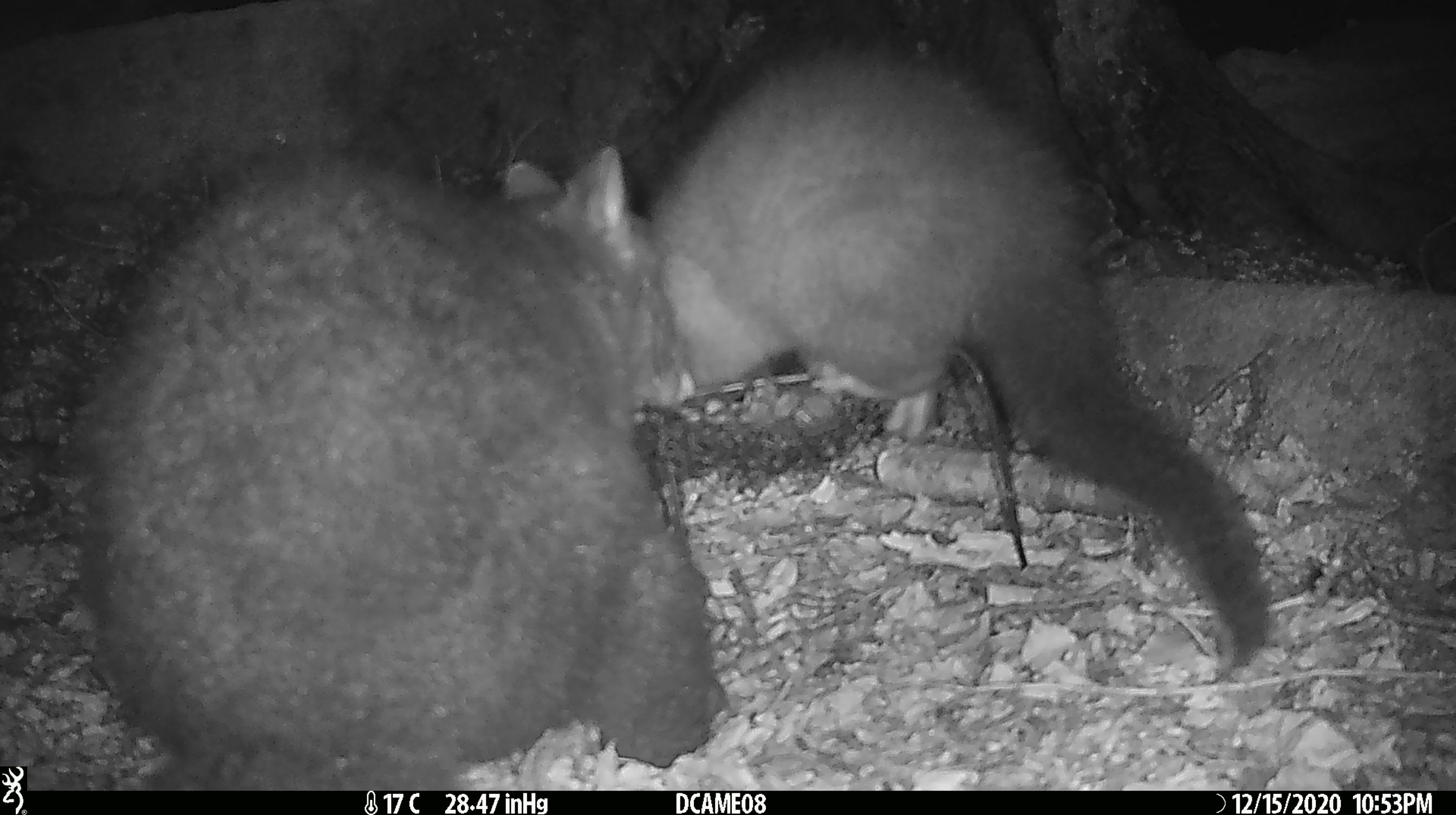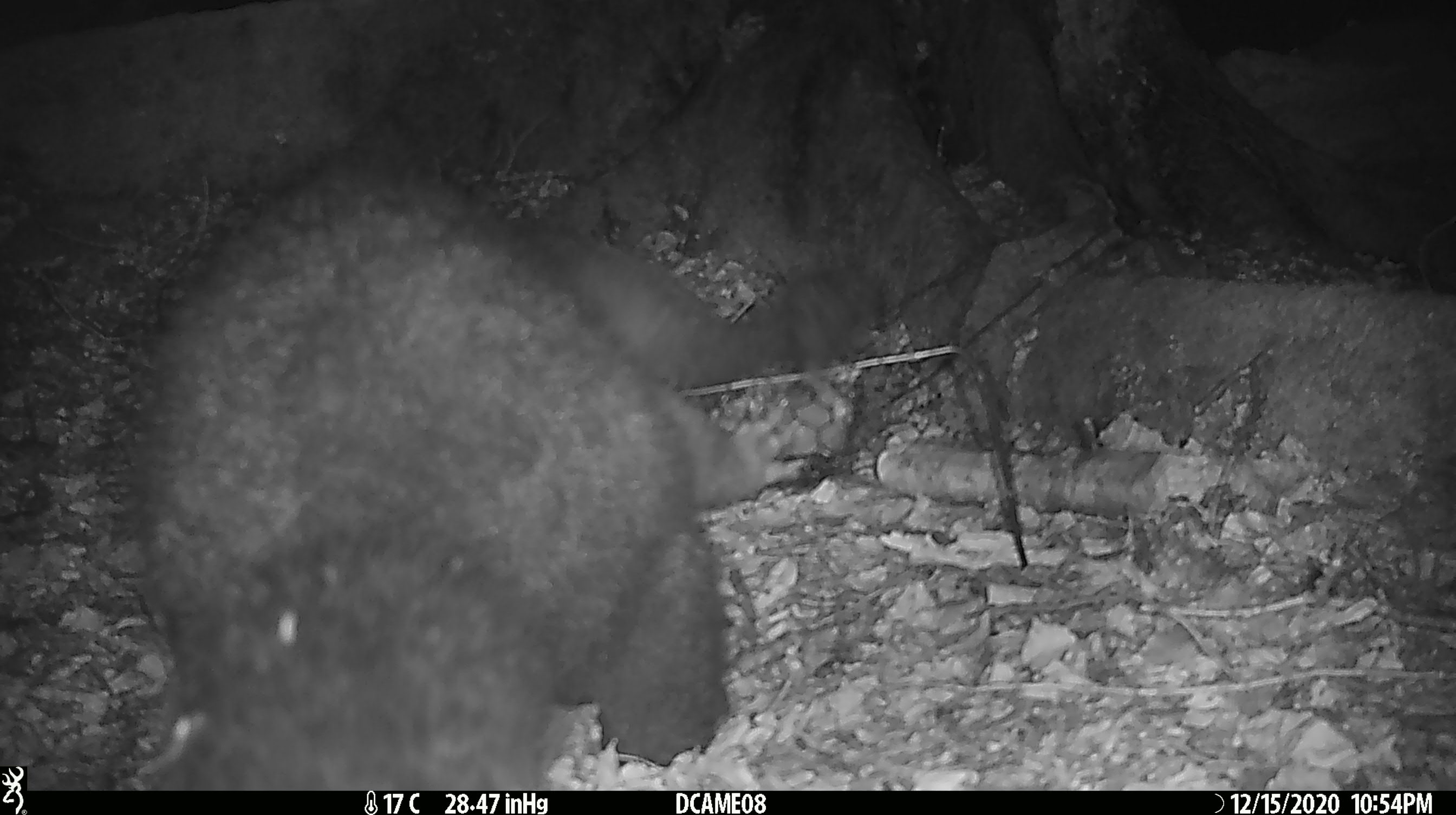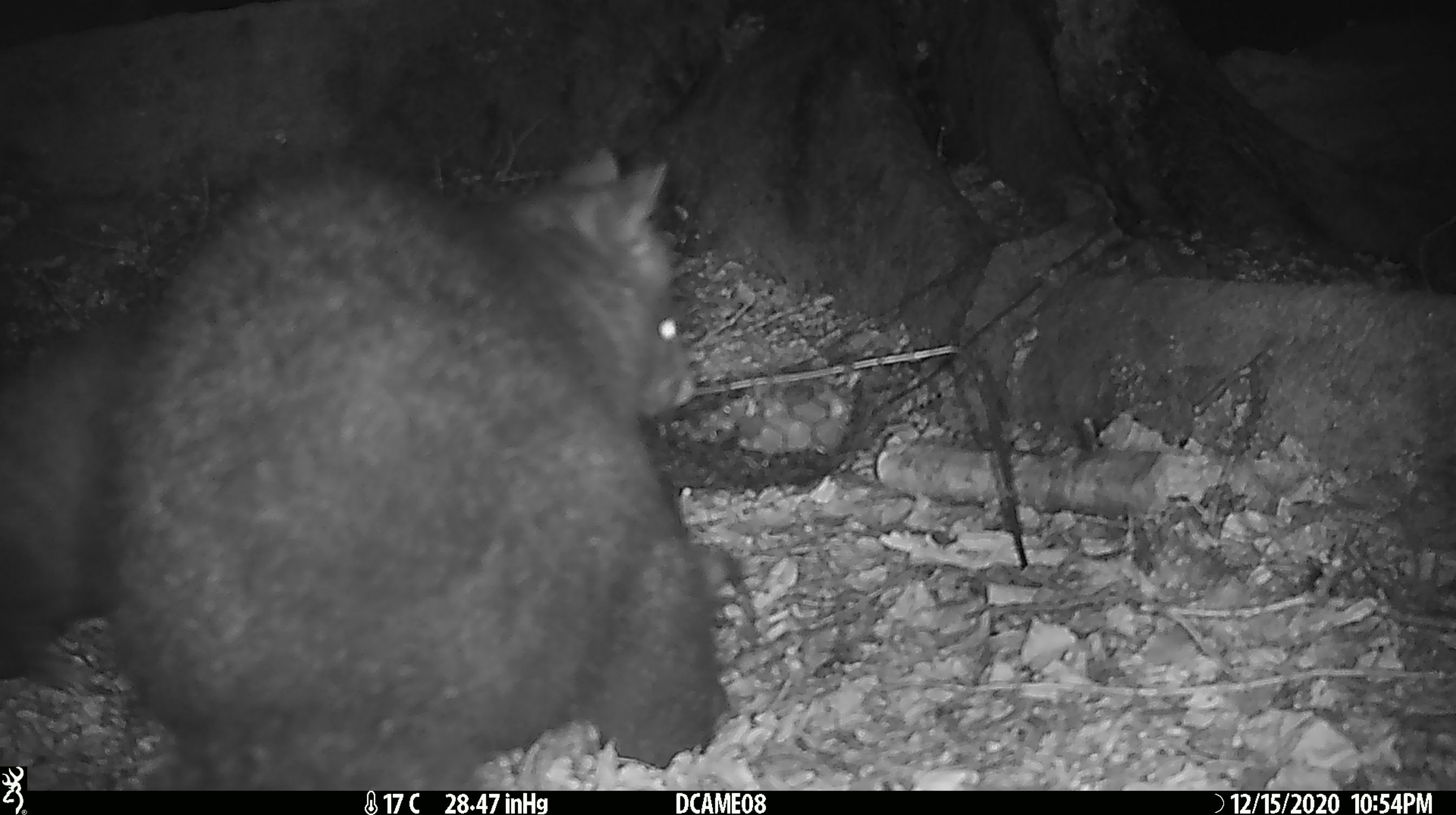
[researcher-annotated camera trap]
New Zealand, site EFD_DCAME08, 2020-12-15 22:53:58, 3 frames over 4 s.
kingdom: Animalia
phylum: Chordata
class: Mammalia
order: Diprotodontia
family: Phalangeridae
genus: Trichosurus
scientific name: Trichosurus vulpecula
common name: common brushtail possum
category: possum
Possum (common brushtail possum) (Trichosurus vulpecula).